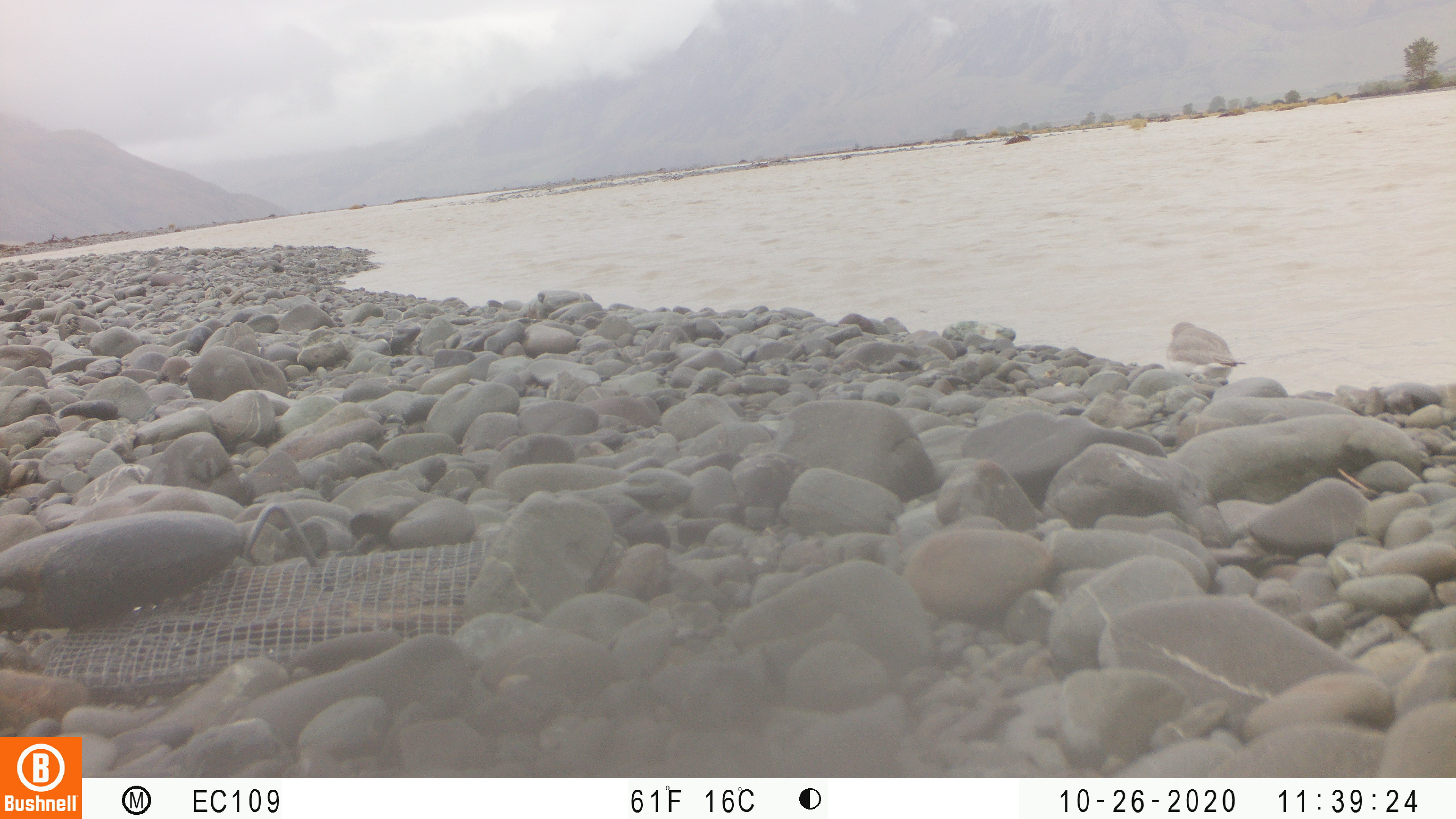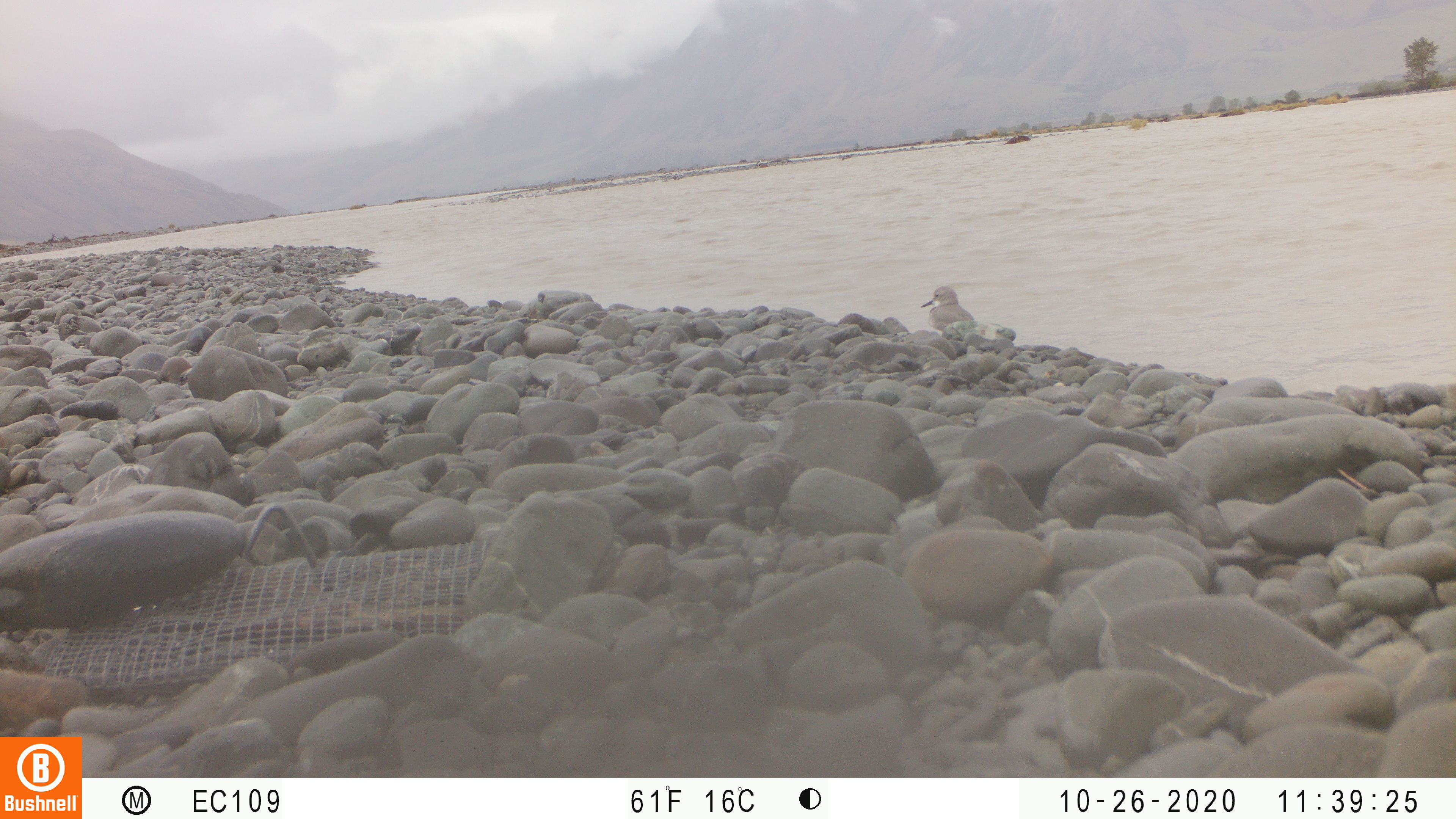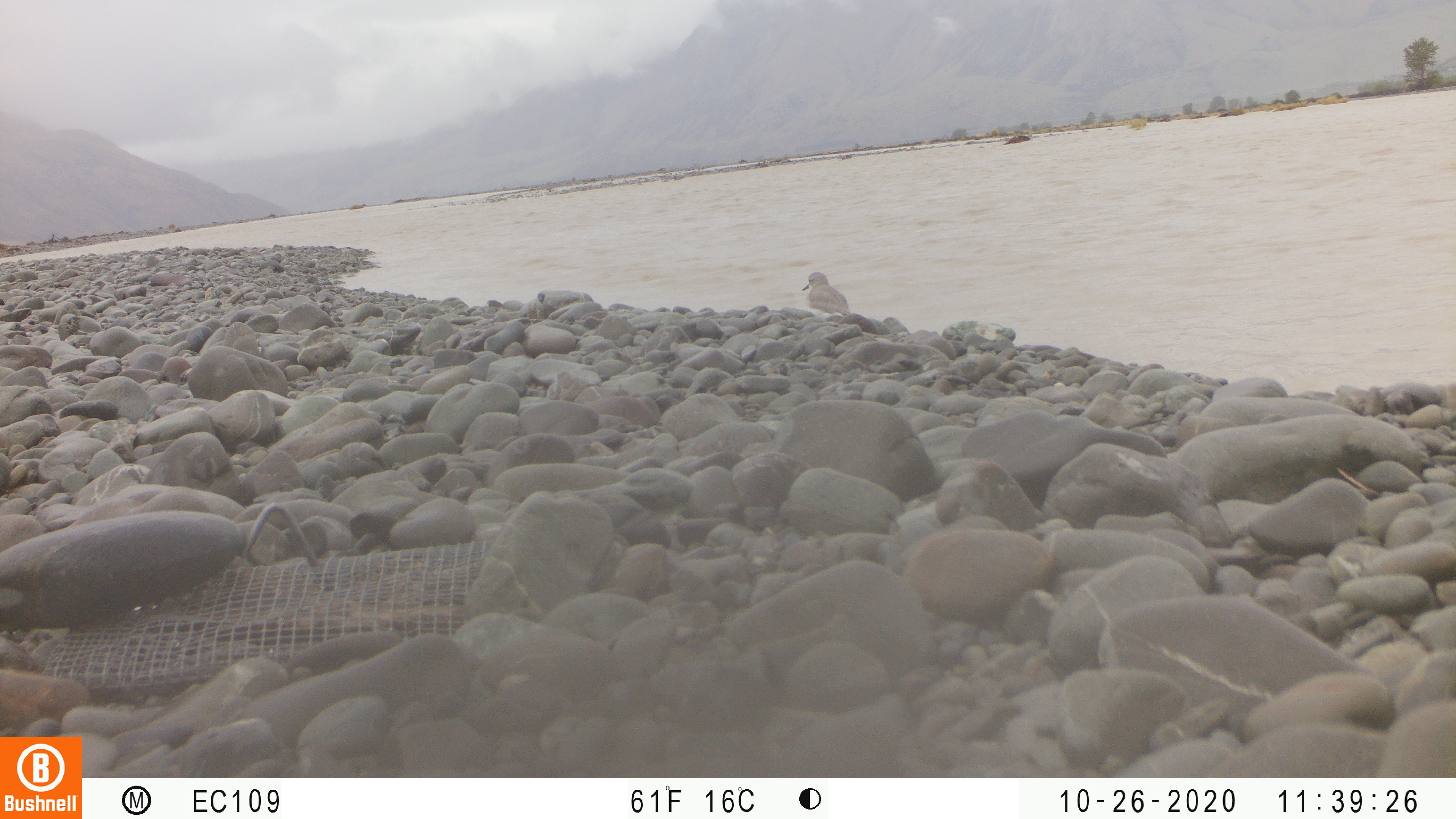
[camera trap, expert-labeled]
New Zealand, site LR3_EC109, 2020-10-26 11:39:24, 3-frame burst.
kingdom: Animalia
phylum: Chordata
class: Aves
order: Charadriiformes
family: Charadriidae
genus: Anarhynchus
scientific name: Anarhynchus frontalis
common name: wrybill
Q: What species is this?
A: Wrybill (Anarhynchus frontalis).